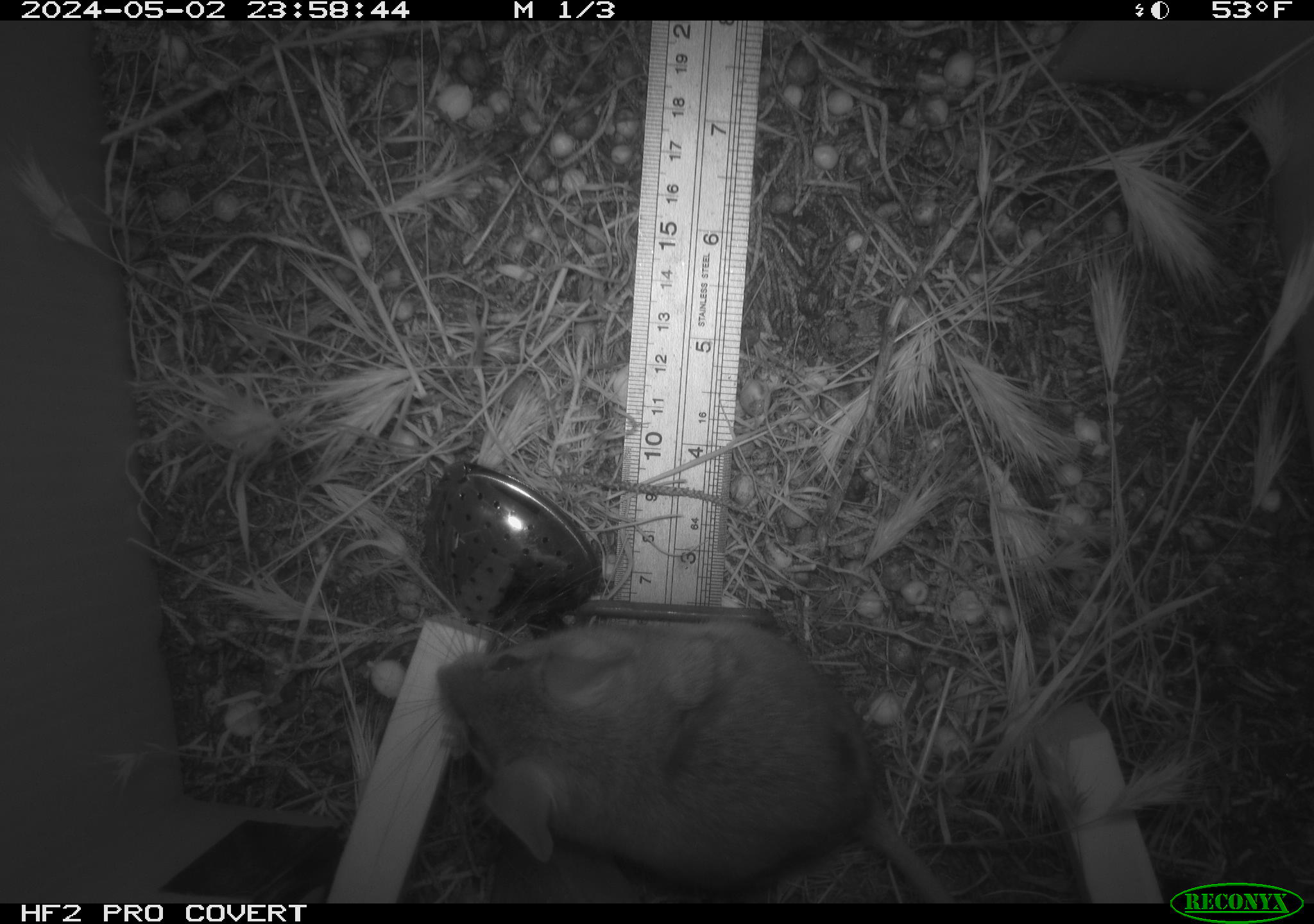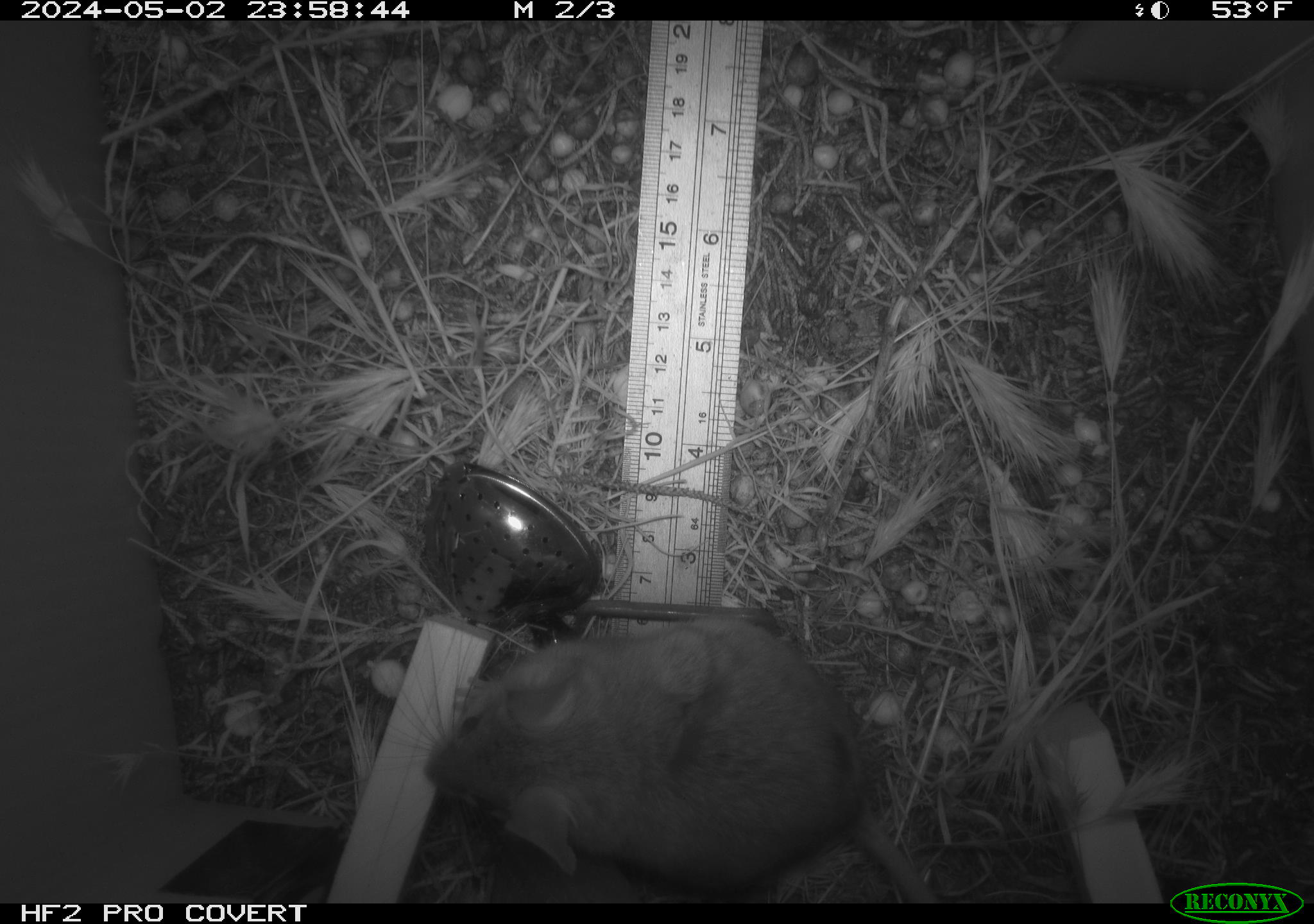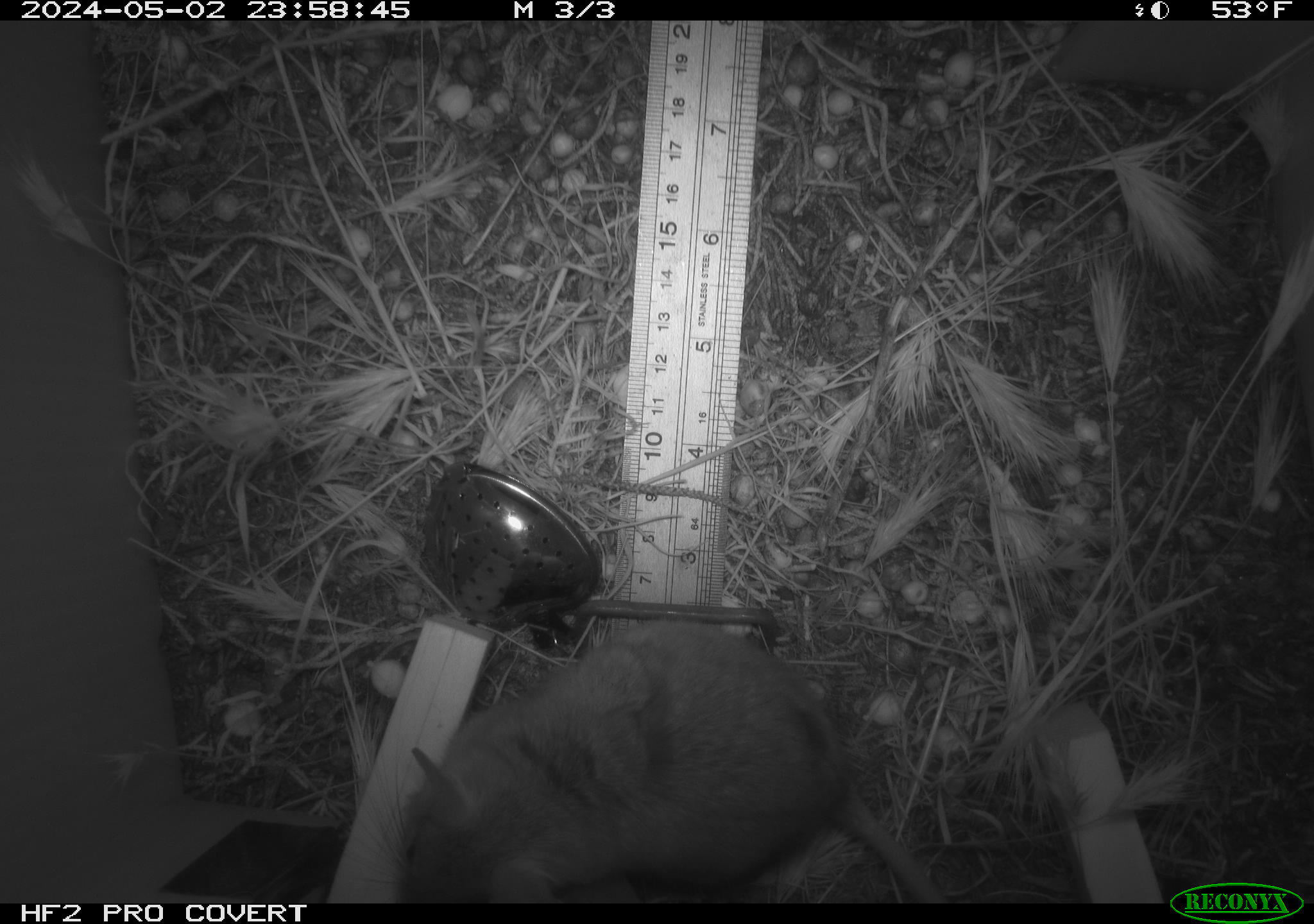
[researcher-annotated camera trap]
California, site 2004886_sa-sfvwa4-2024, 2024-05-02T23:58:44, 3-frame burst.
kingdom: Animalia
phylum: Chordata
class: Mammalia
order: Rodentia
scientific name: Rodentia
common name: mouse species